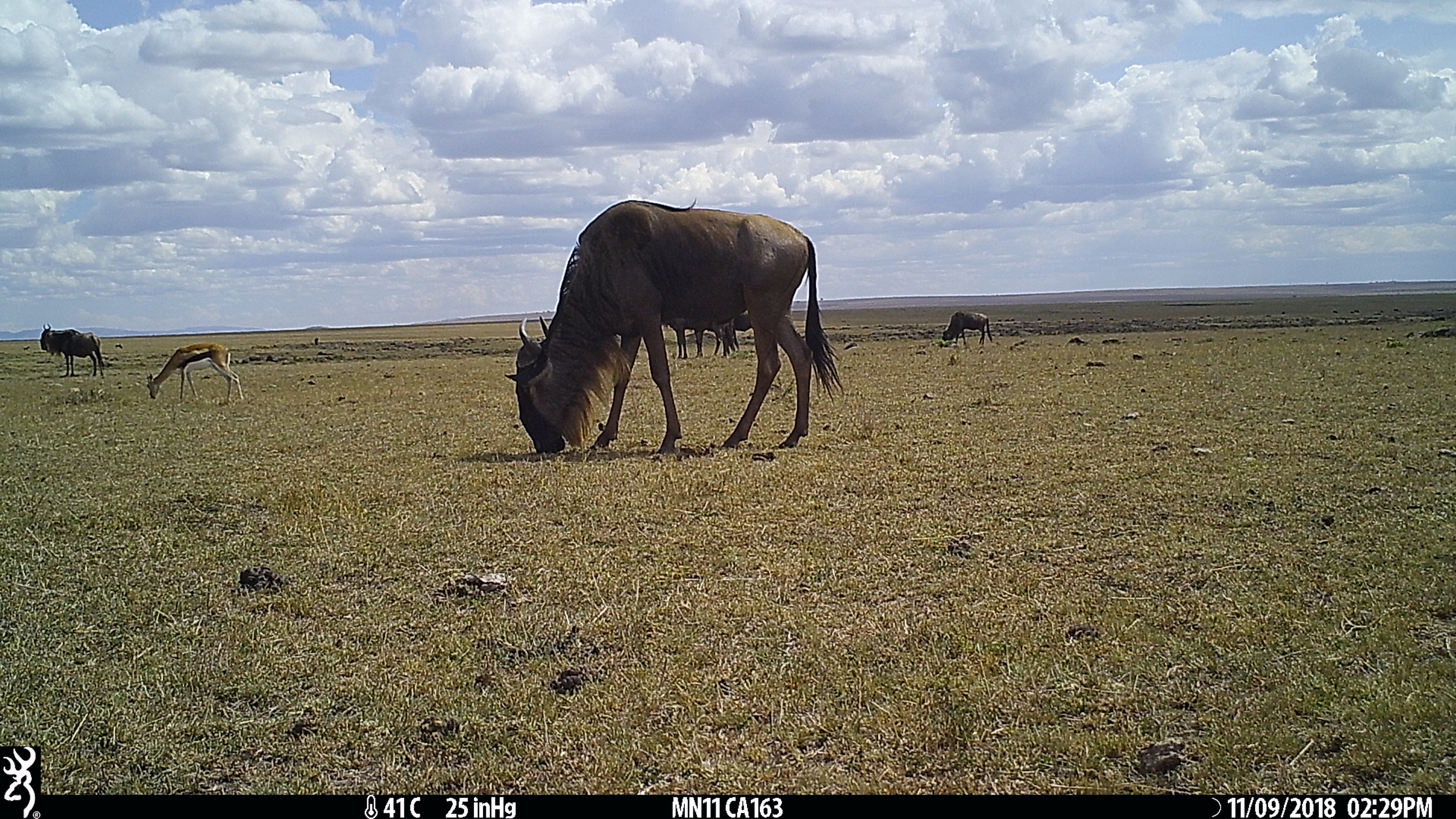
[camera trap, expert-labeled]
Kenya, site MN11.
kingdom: Animalia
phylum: Chordata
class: Mammalia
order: Artiodactyla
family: Bovidae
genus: Connochaetes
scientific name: Connochaetes taurinus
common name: blue wildebeest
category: wildebeest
Wildebeest (blue wildebeest) (Connochaetes taurinus).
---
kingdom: Animalia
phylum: Chordata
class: Mammalia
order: Artiodactyla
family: Bovidae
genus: Eudorcas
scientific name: Eudorcas thomsonii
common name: thomon's gazelle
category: gazelle thomsons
Gazelle thomsons (thomon's gazelle) (Eudorcas thomsonii).